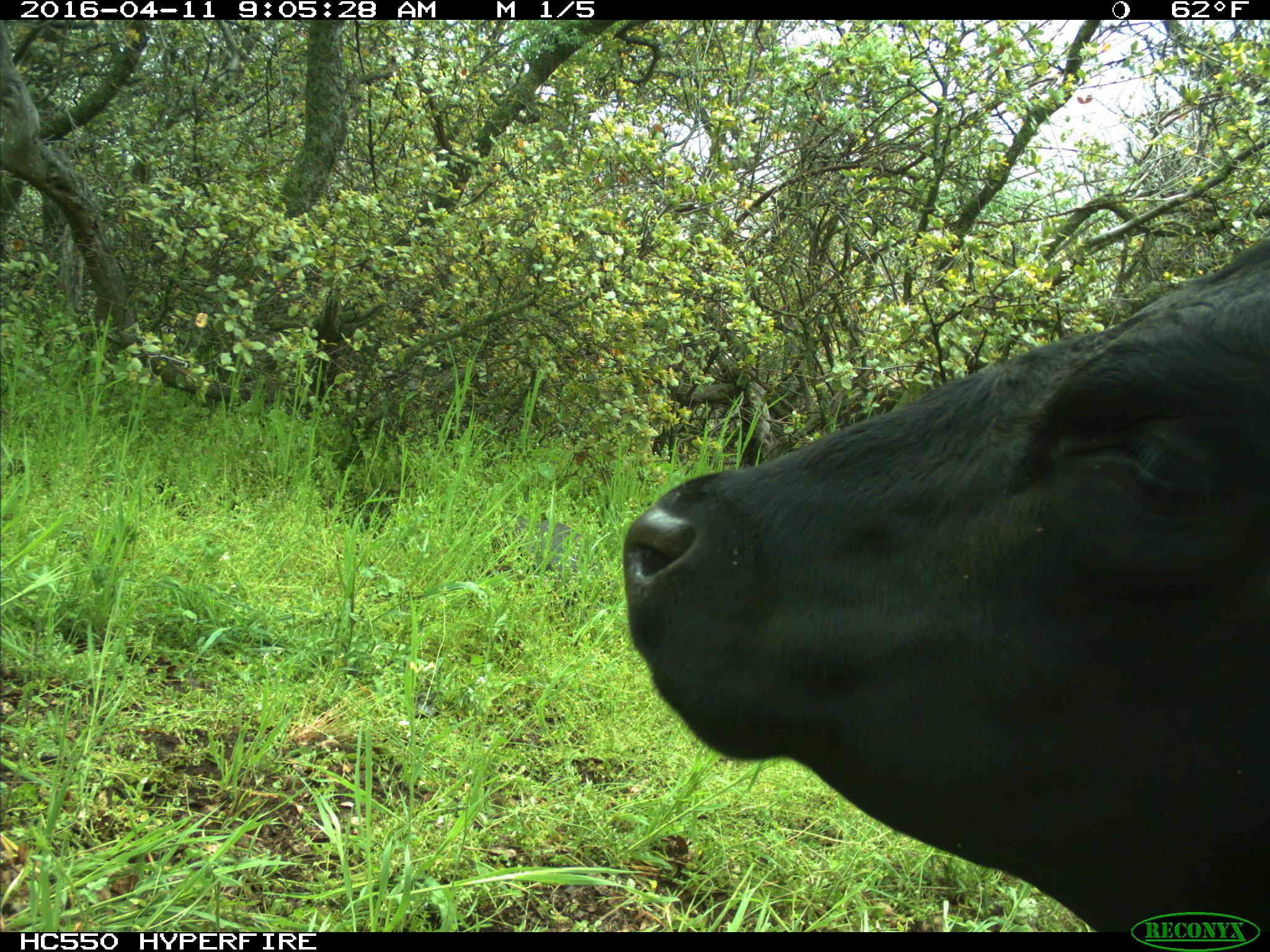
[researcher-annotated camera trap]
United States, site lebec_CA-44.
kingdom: Animalia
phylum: Chordata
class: Mammalia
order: Artiodactyla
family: Bovidae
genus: Bos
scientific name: Bos taurus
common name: domestic cow